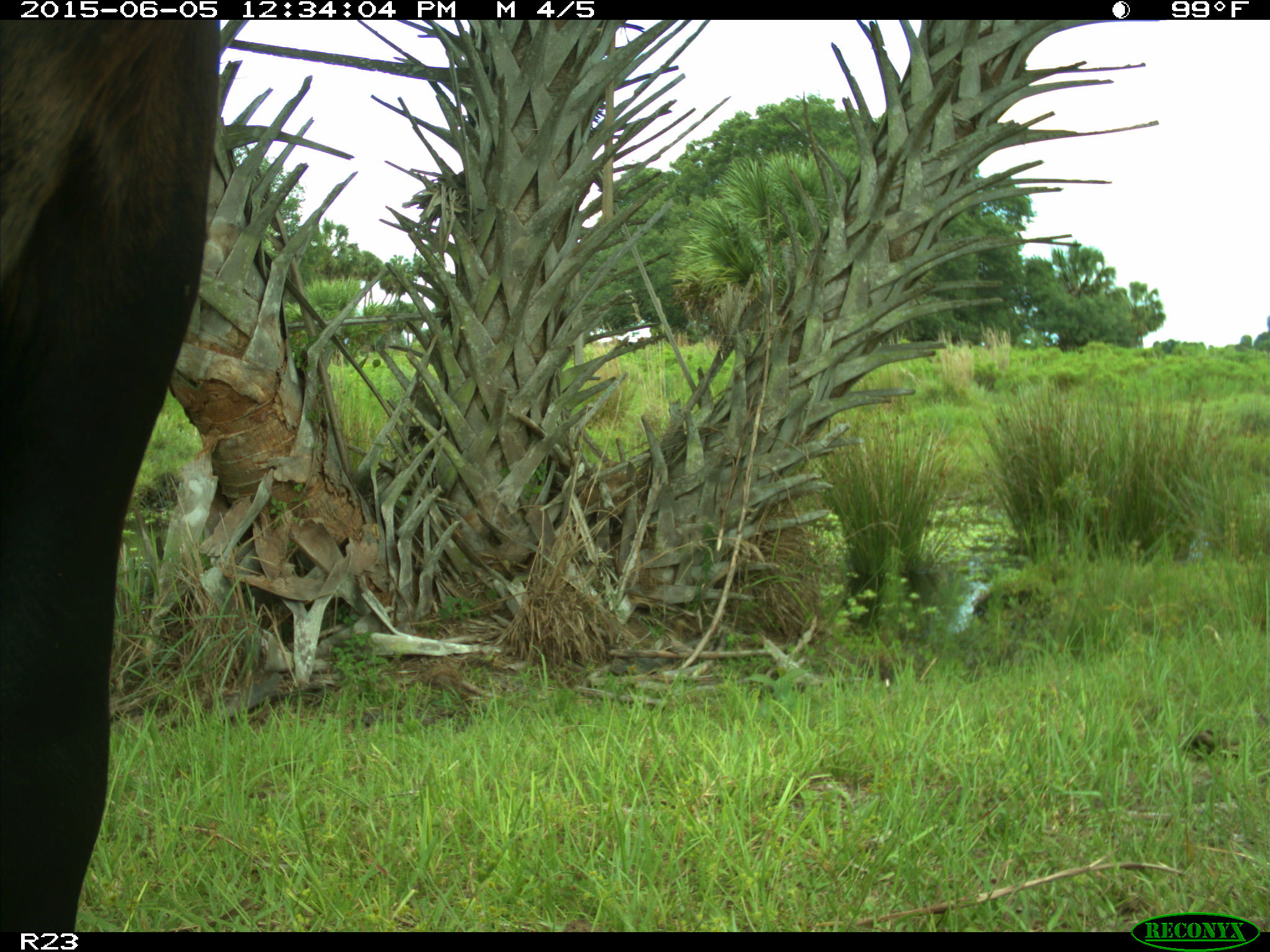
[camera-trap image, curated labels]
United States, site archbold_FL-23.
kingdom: Animalia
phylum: Chordata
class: Mammalia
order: Artiodactyla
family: Bovidae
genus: Bos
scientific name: Bos taurus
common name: domestic cow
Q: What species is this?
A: Bos taurus (domestic cow).